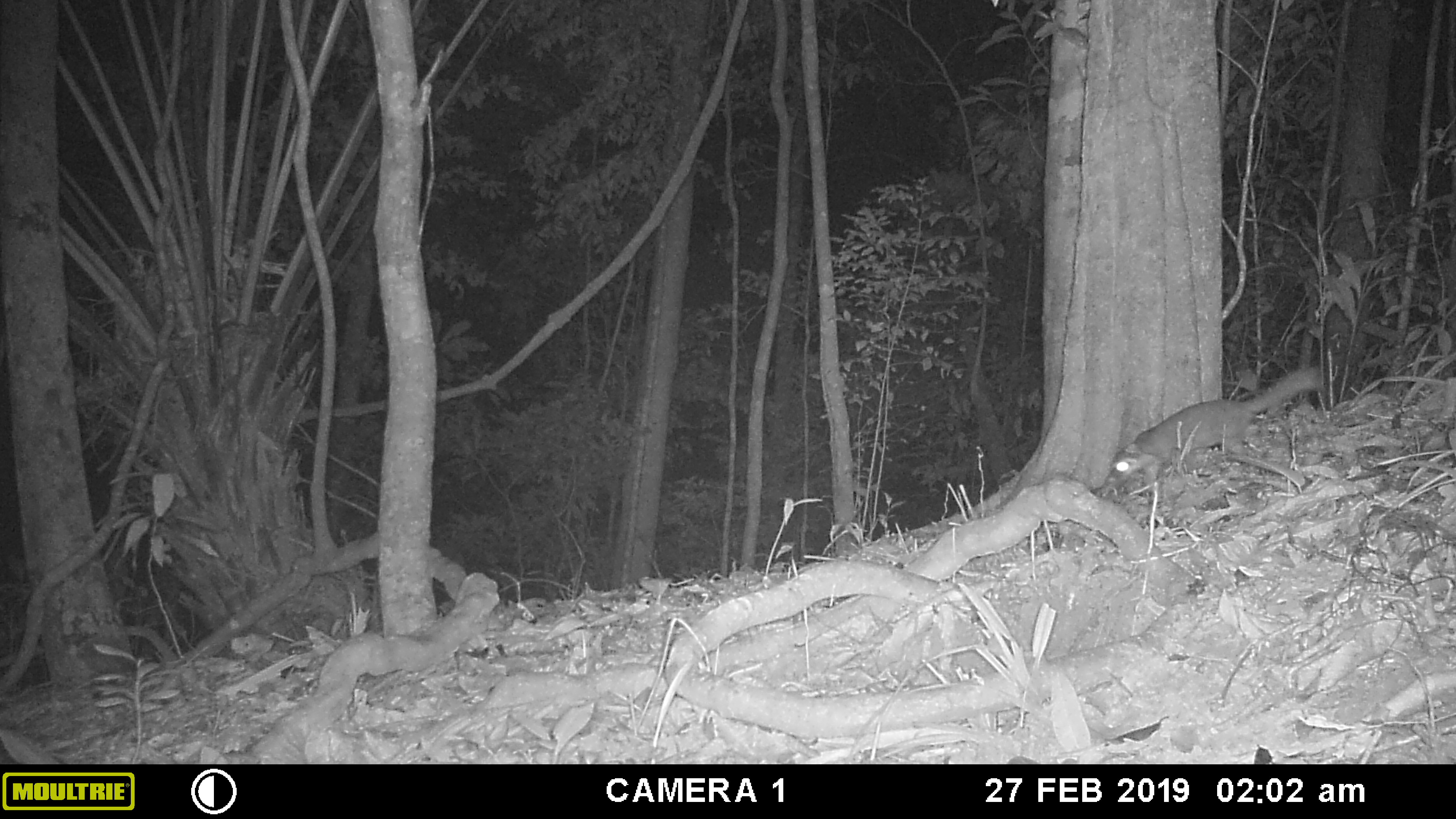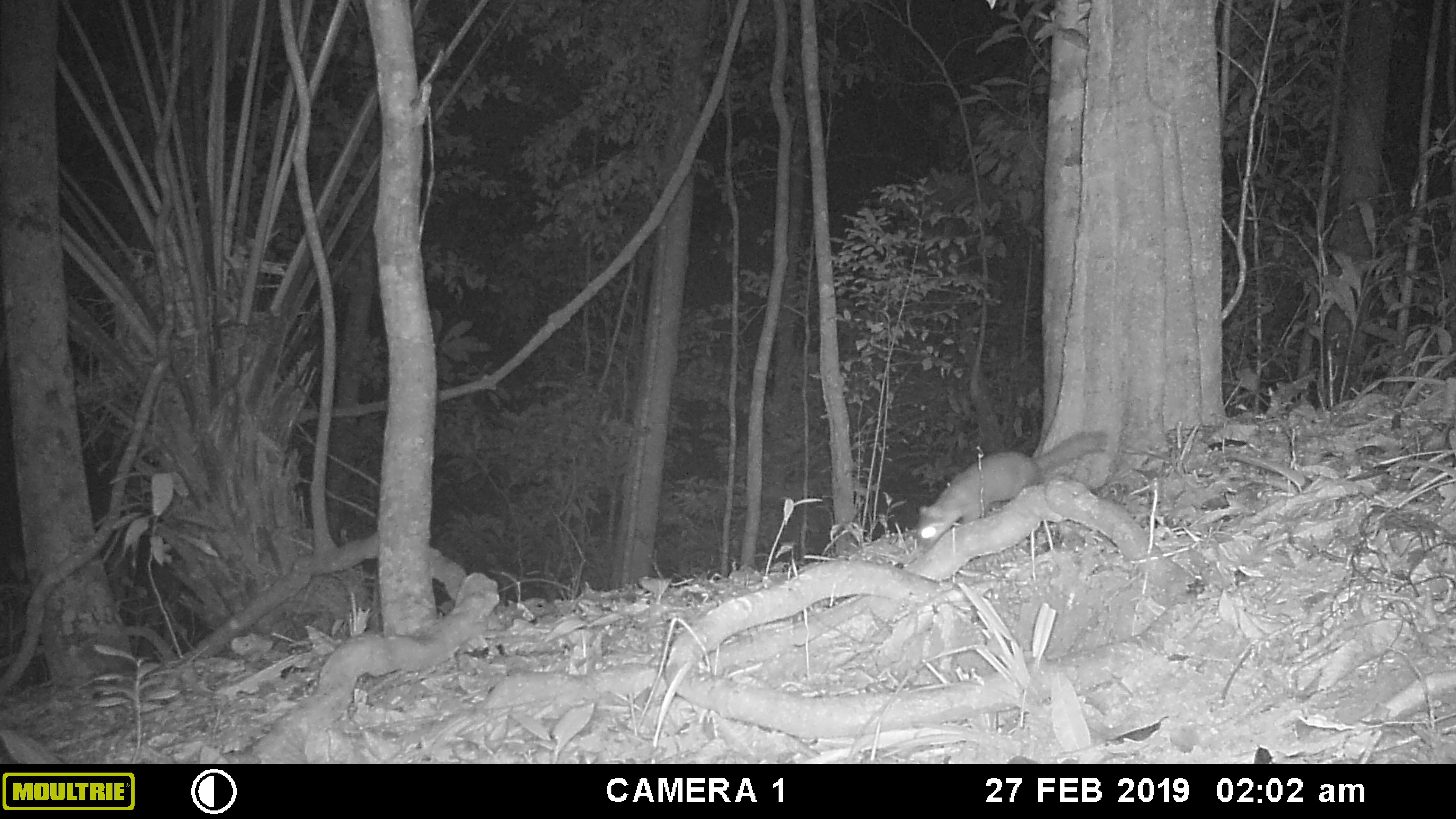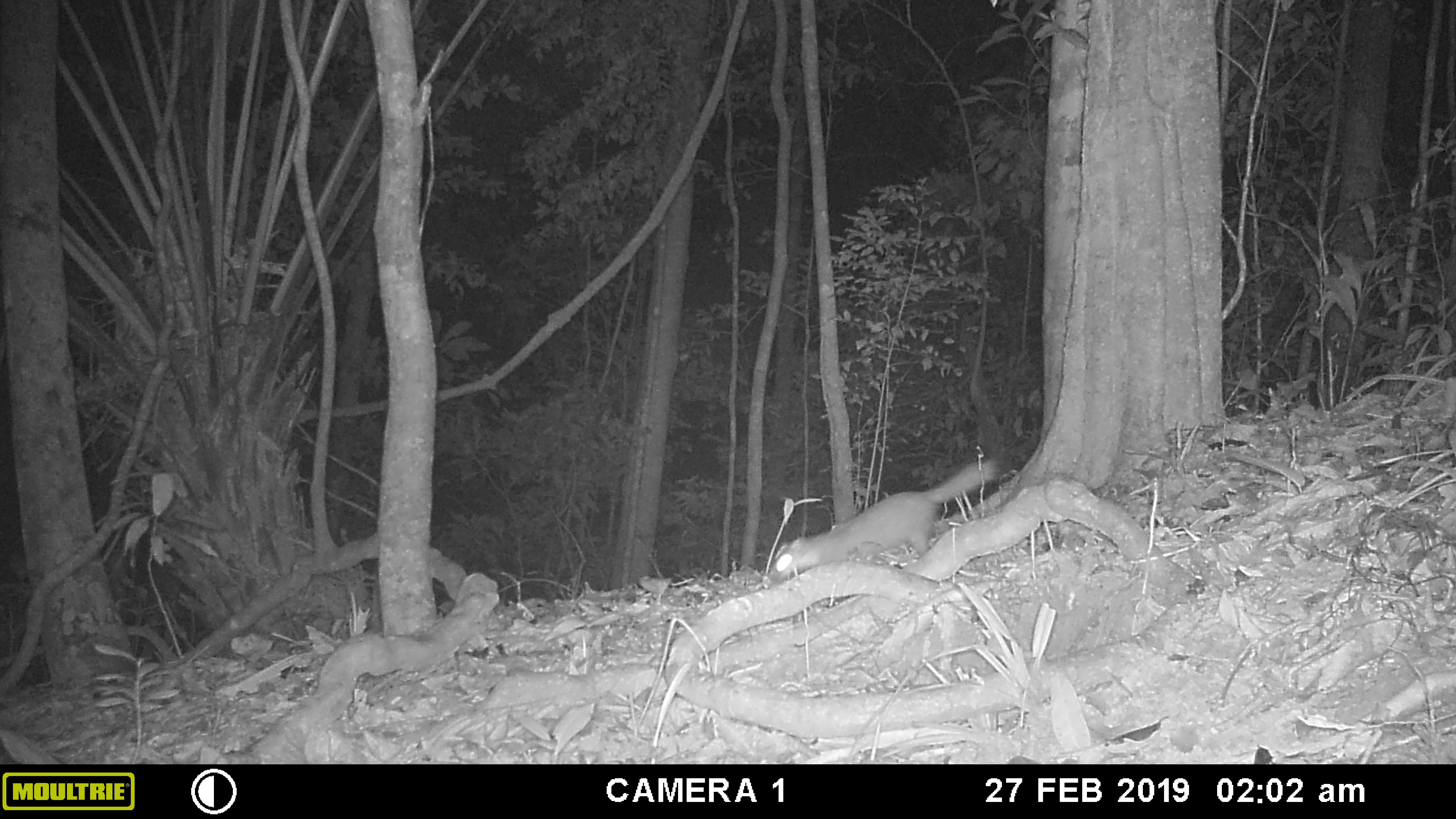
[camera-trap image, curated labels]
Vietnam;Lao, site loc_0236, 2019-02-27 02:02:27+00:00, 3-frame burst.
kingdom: Animalia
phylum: Chordata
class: Mammalia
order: Carnivora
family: Mustelidae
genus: Melogale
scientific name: Melogale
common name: ferret badger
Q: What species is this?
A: Ferret badger (Melogale).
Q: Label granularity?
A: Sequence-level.